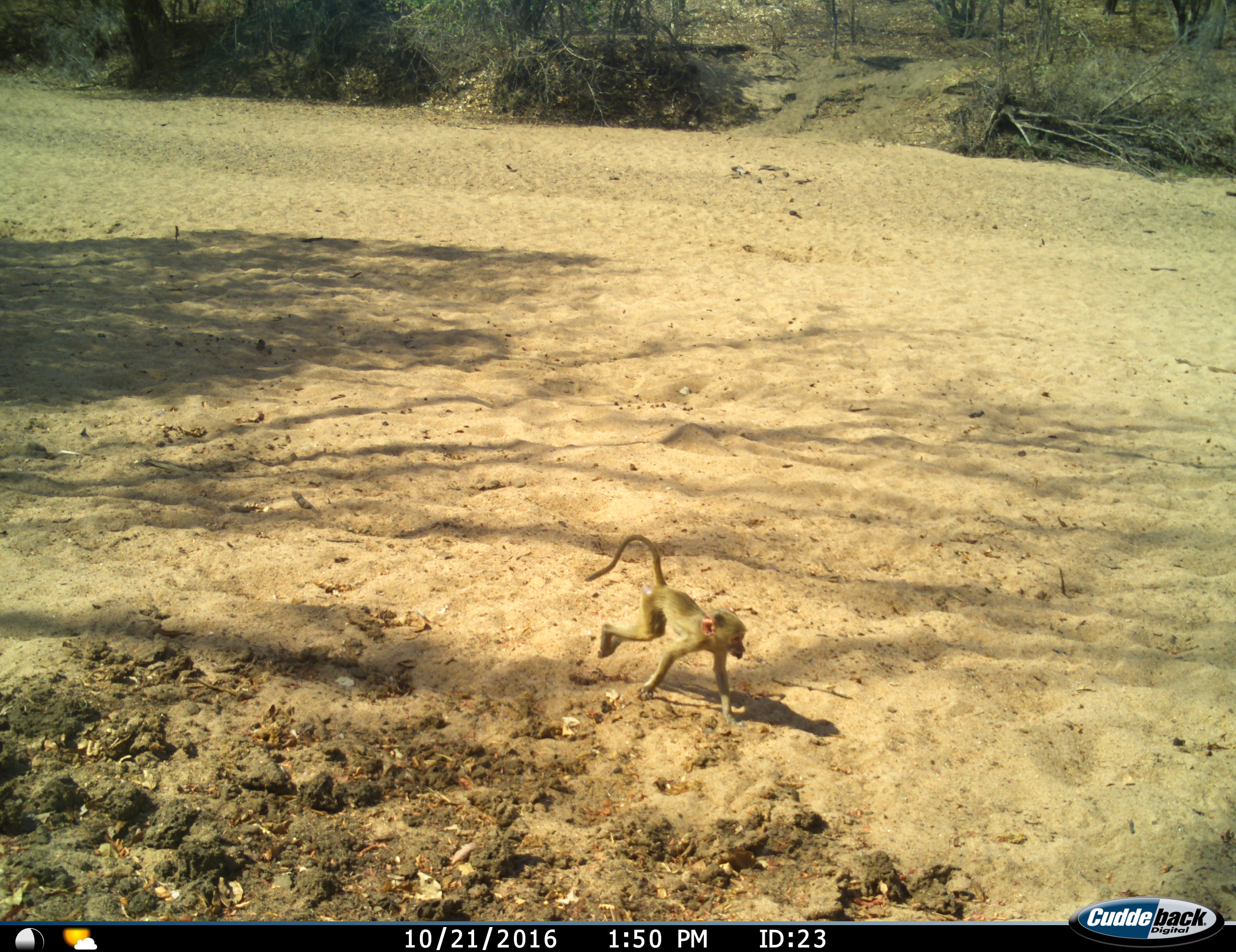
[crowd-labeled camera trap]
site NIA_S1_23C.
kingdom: Animalia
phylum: Chordata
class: Mammalia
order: Primates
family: Cercopithecidae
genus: Papio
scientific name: Papio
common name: baboon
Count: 1.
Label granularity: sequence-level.